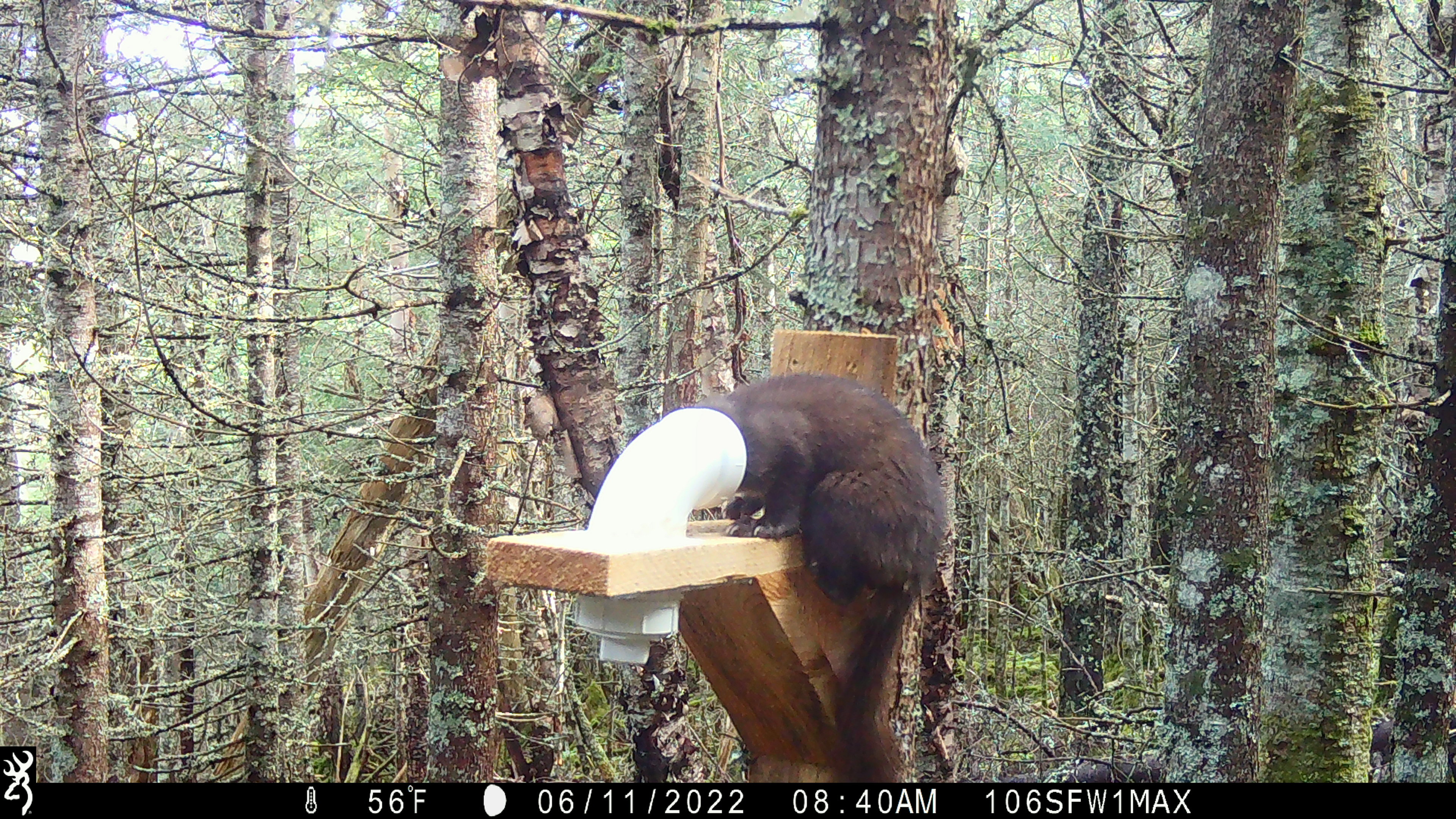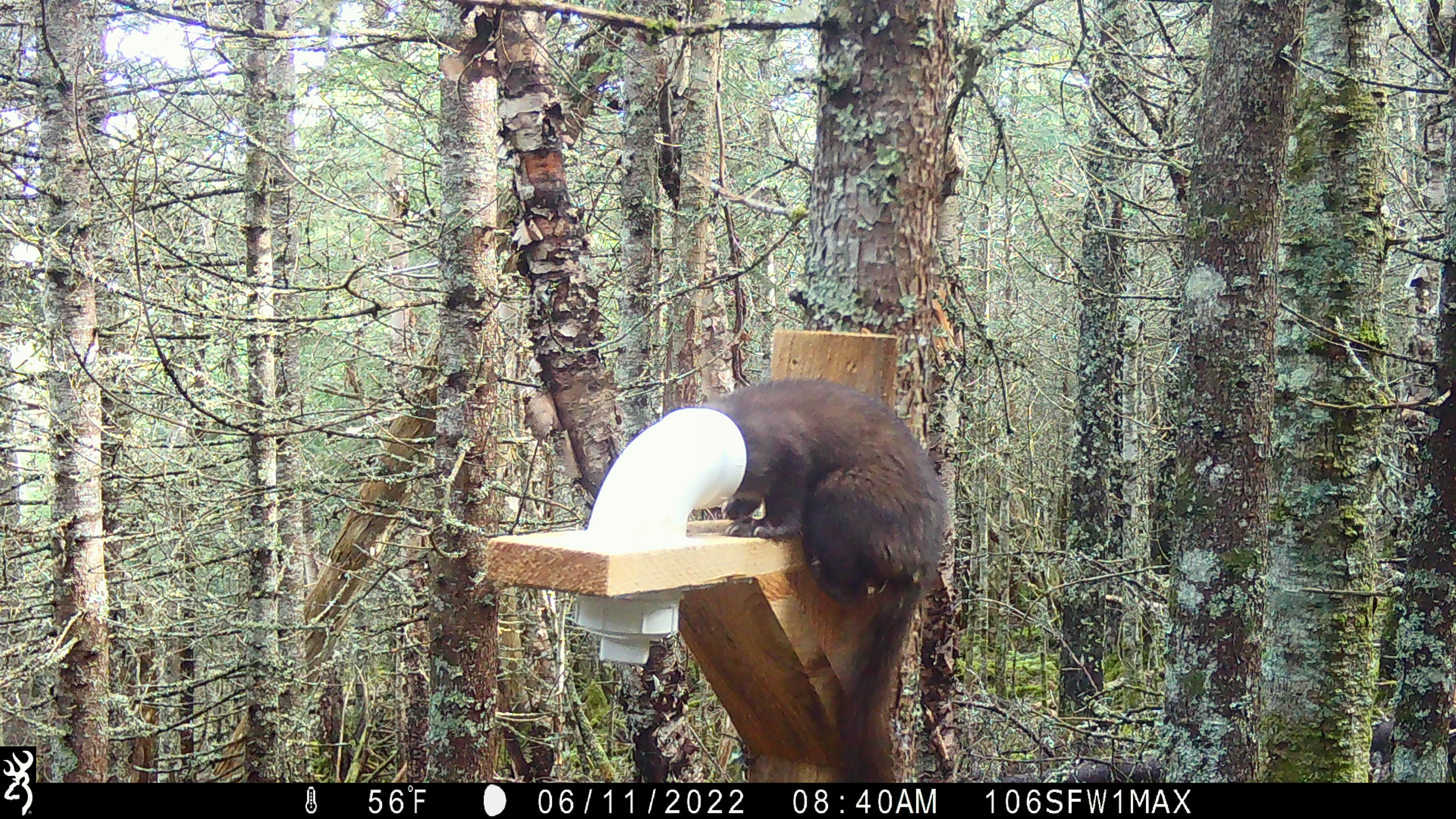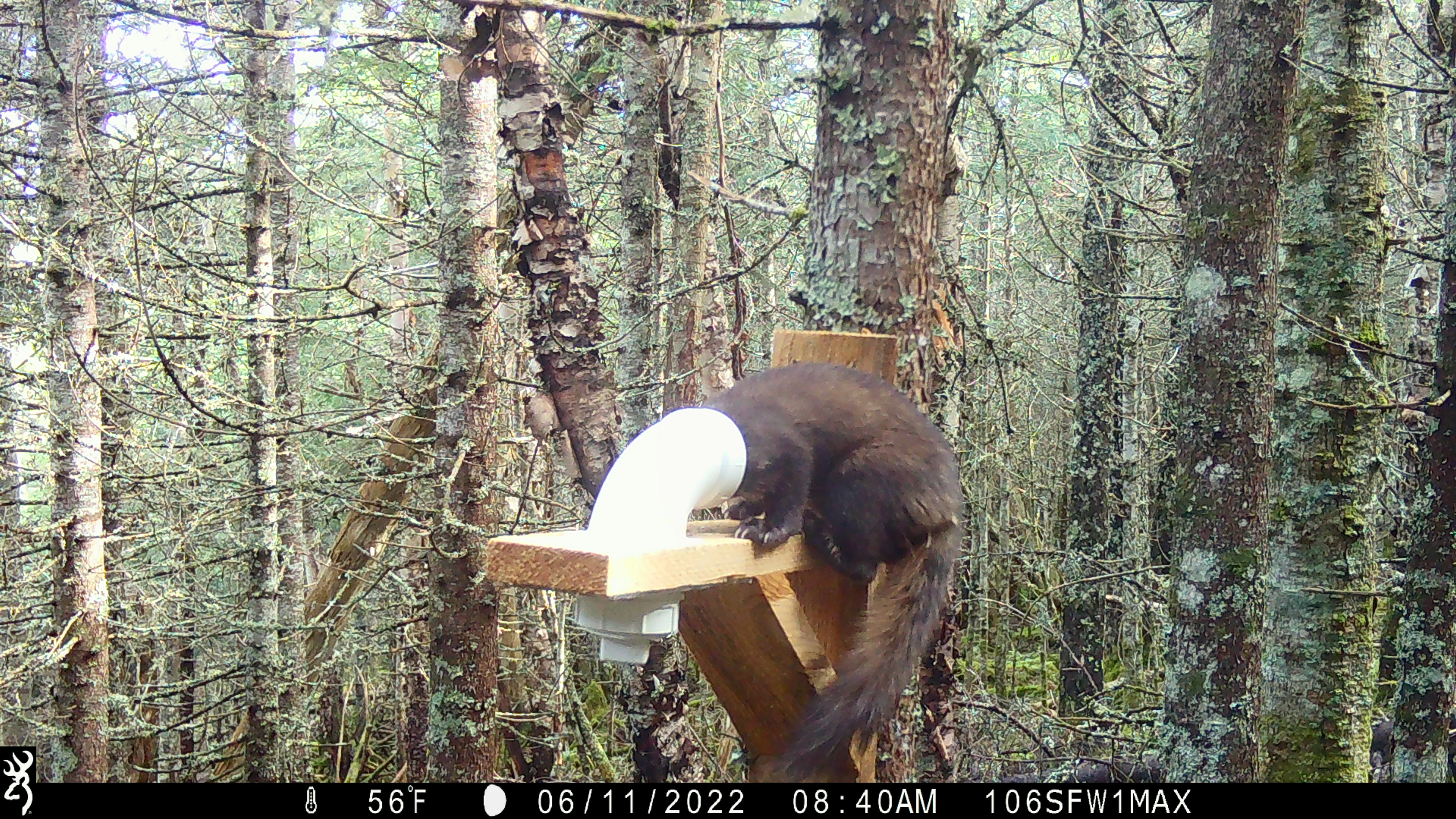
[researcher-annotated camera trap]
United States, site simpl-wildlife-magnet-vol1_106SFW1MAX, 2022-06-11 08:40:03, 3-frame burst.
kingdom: Animalia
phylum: Chordata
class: Mammalia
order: Carnivora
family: Mustelidae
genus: Martes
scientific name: Martes americana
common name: american marten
American marten (Martes americana).